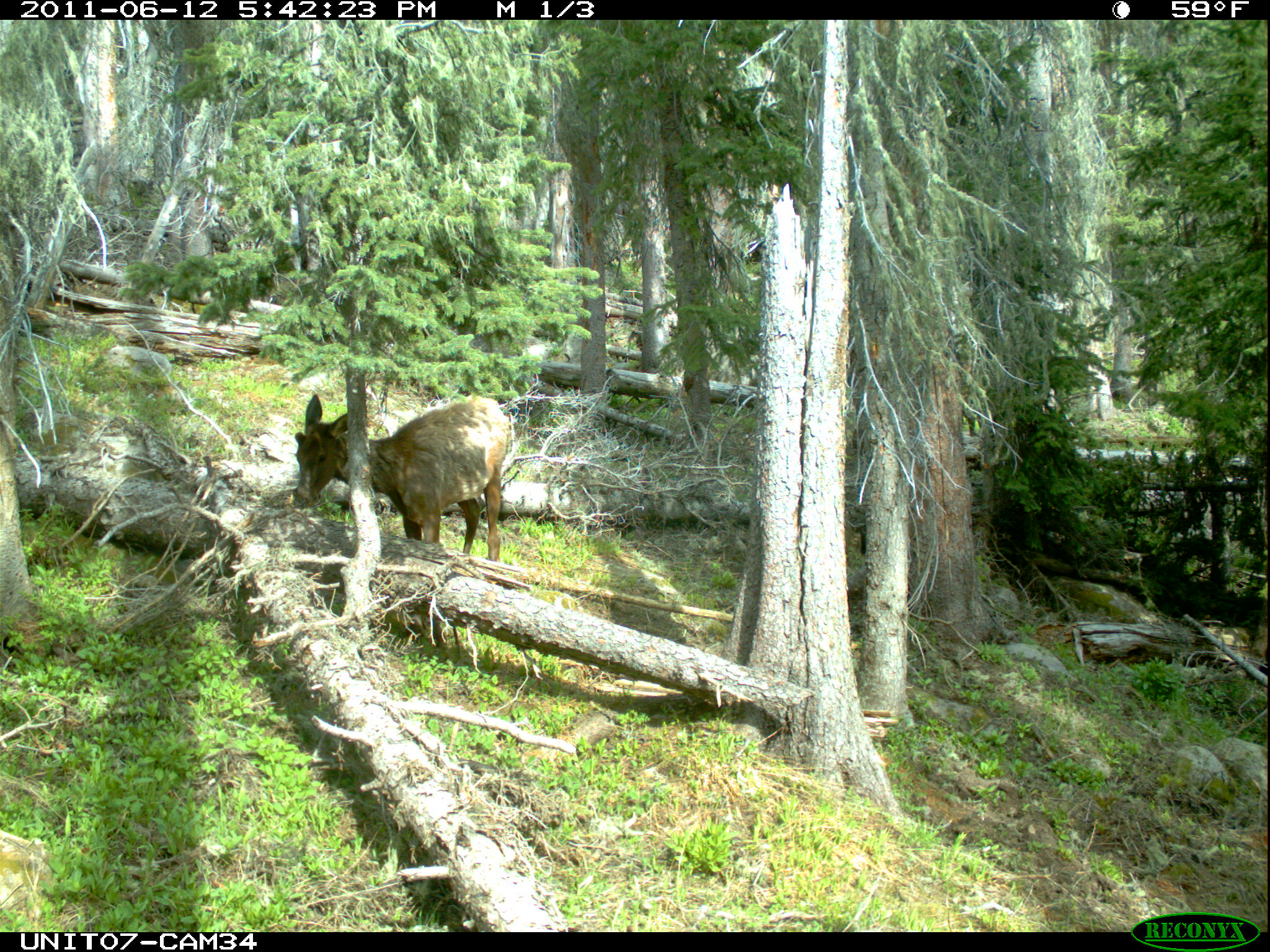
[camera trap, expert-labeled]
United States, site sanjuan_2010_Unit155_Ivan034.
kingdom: Animalia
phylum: Chordata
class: Mammalia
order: Artiodactyla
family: Cervidae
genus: Cervus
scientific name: Cervus elaphus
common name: red deer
Cervus elaphus (red deer).